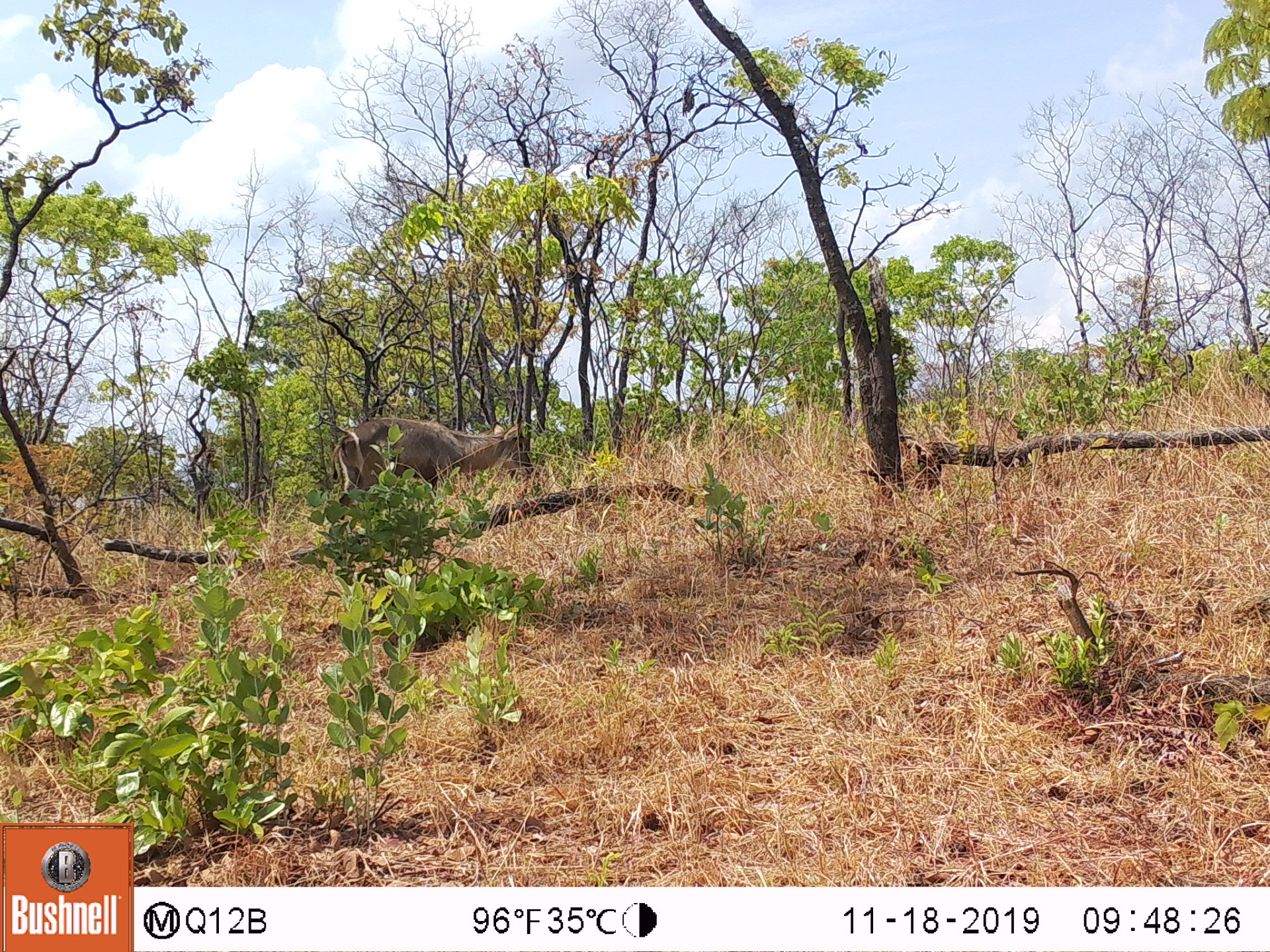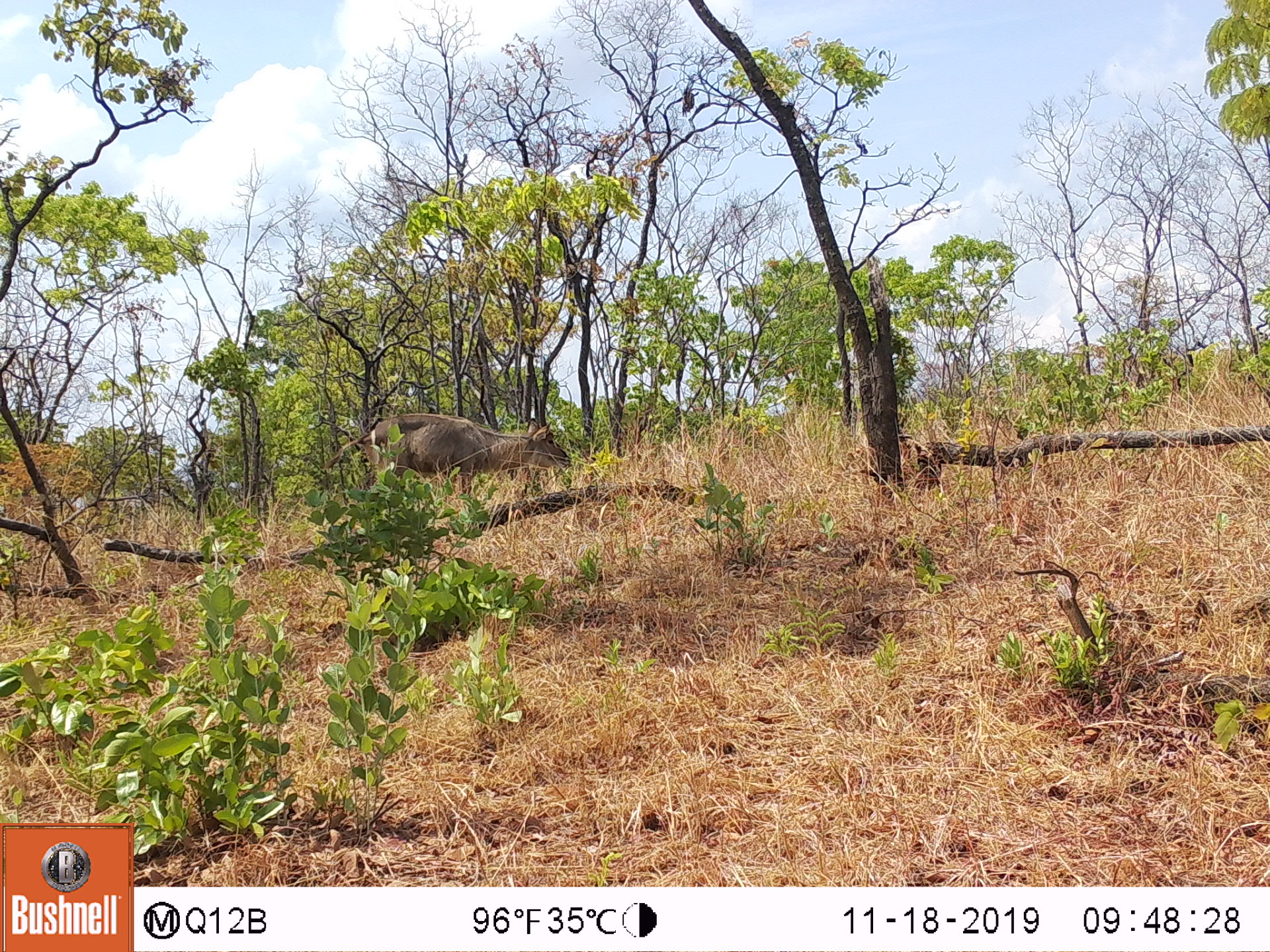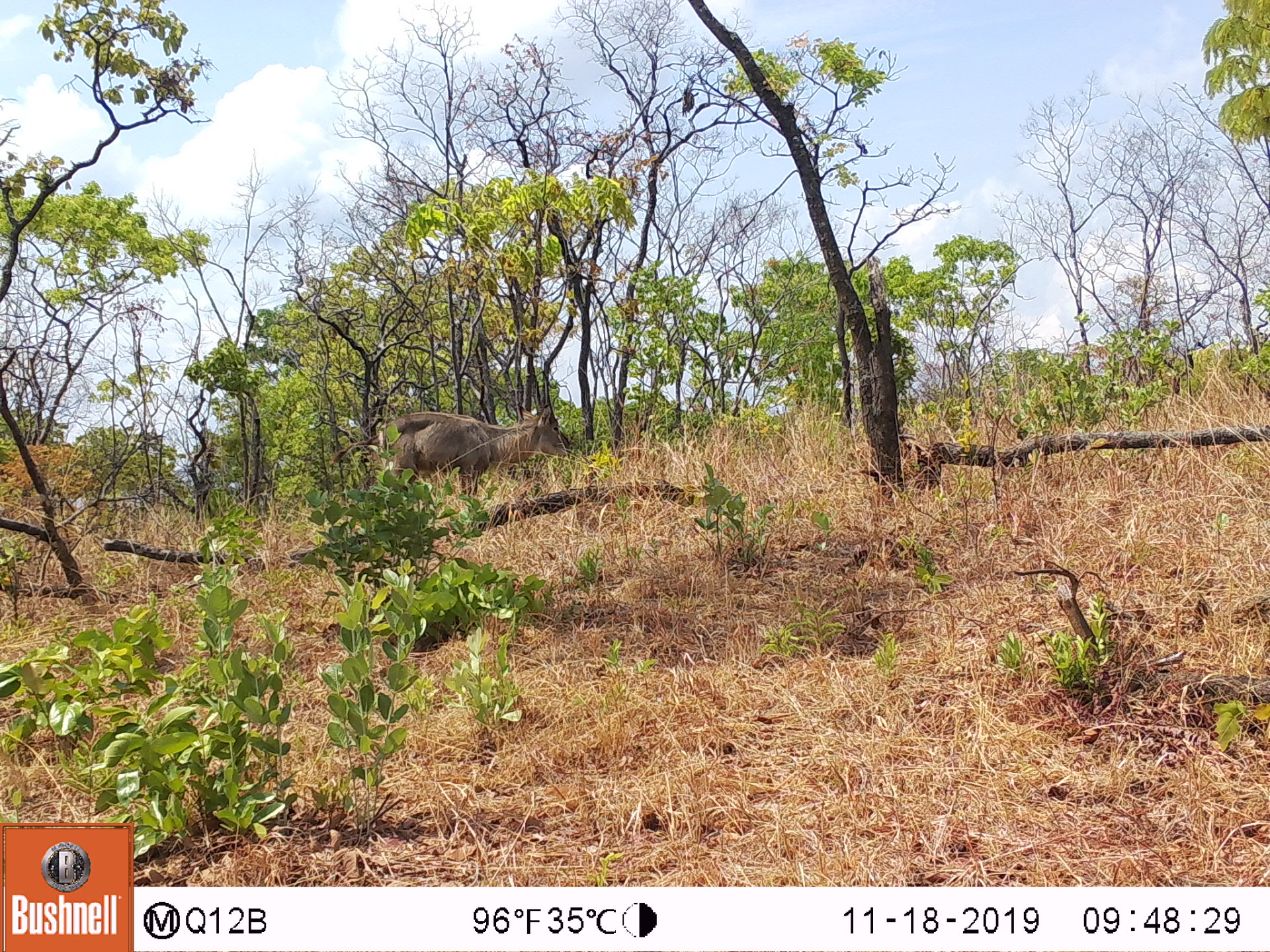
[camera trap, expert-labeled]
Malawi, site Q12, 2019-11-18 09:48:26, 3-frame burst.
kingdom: Animalia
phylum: Chordata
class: Mammalia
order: Artiodactyla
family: Bovidae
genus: Kobus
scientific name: Kobus ellipsiprymnus ellipsiprymnus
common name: common waterbuck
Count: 1.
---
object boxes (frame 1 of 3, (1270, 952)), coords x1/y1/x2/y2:
common waterbuck: 325/404/545/521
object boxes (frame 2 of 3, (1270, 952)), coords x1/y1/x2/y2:
common waterbuck: 359/409/568/518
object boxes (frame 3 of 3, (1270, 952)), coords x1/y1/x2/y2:
common waterbuck: 386/374/563/498